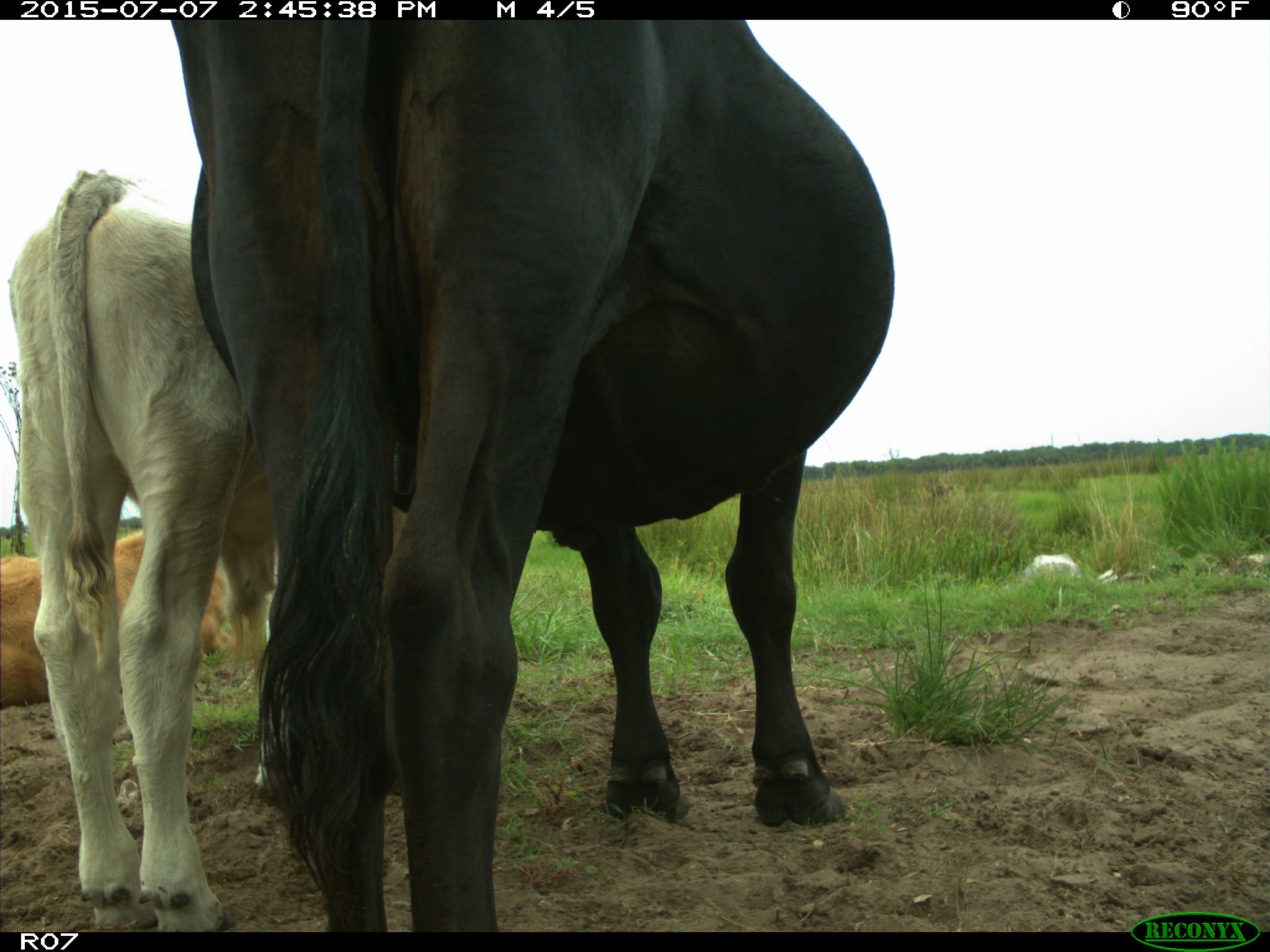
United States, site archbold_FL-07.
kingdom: Animalia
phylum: Chordata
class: Mammalia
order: Artiodactyla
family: Bovidae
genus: Bos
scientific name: Bos taurus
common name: domestic cow